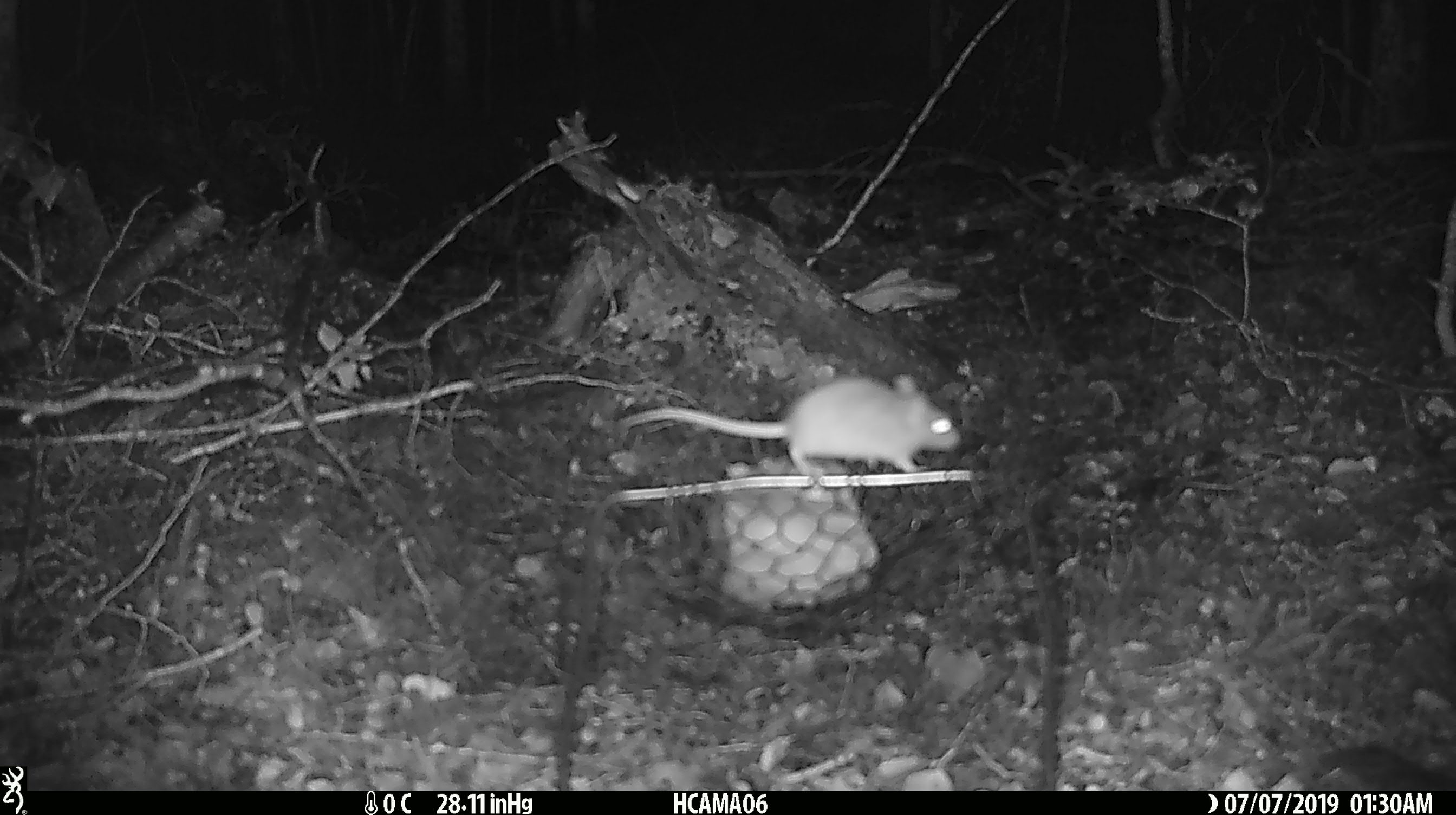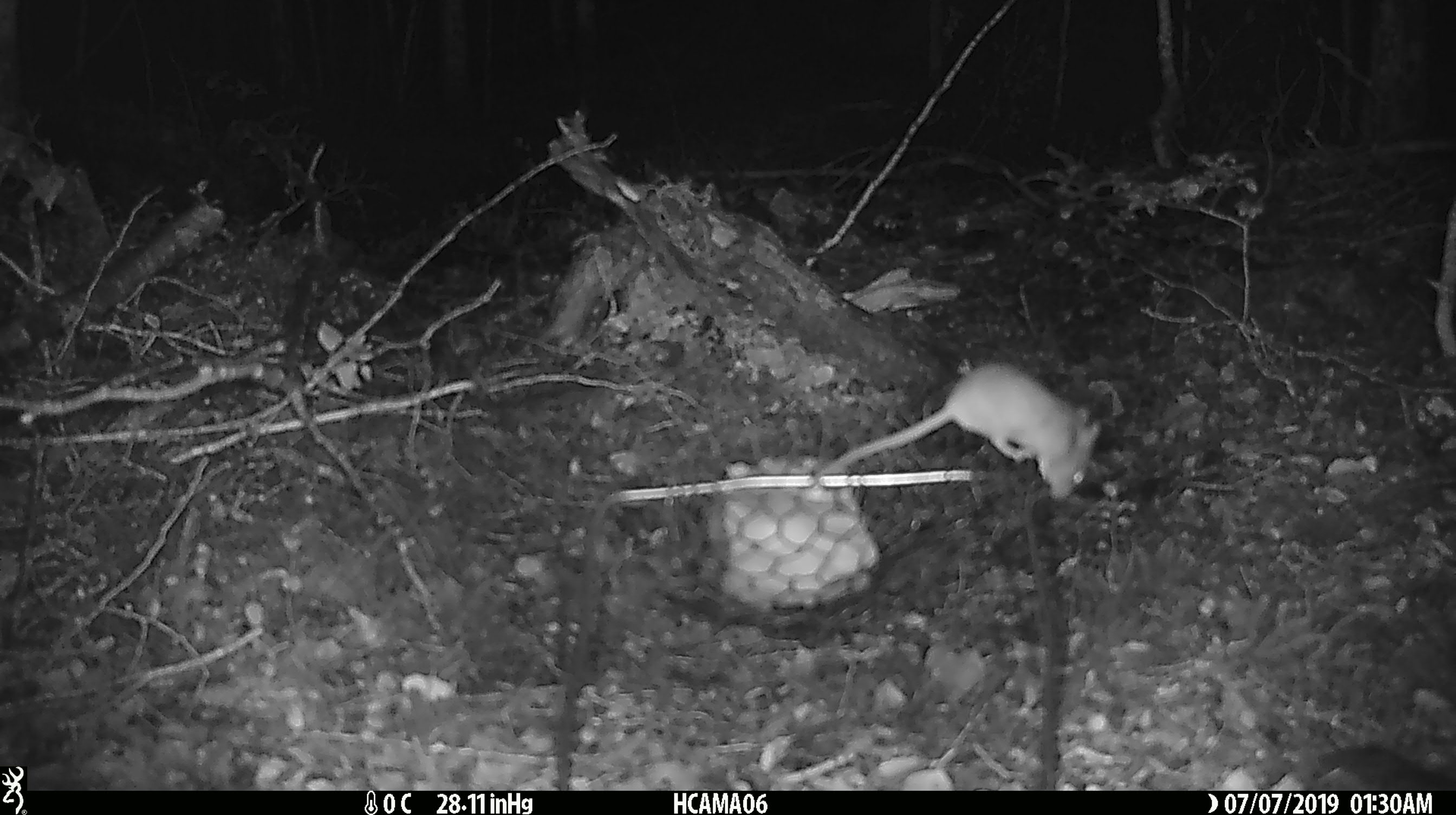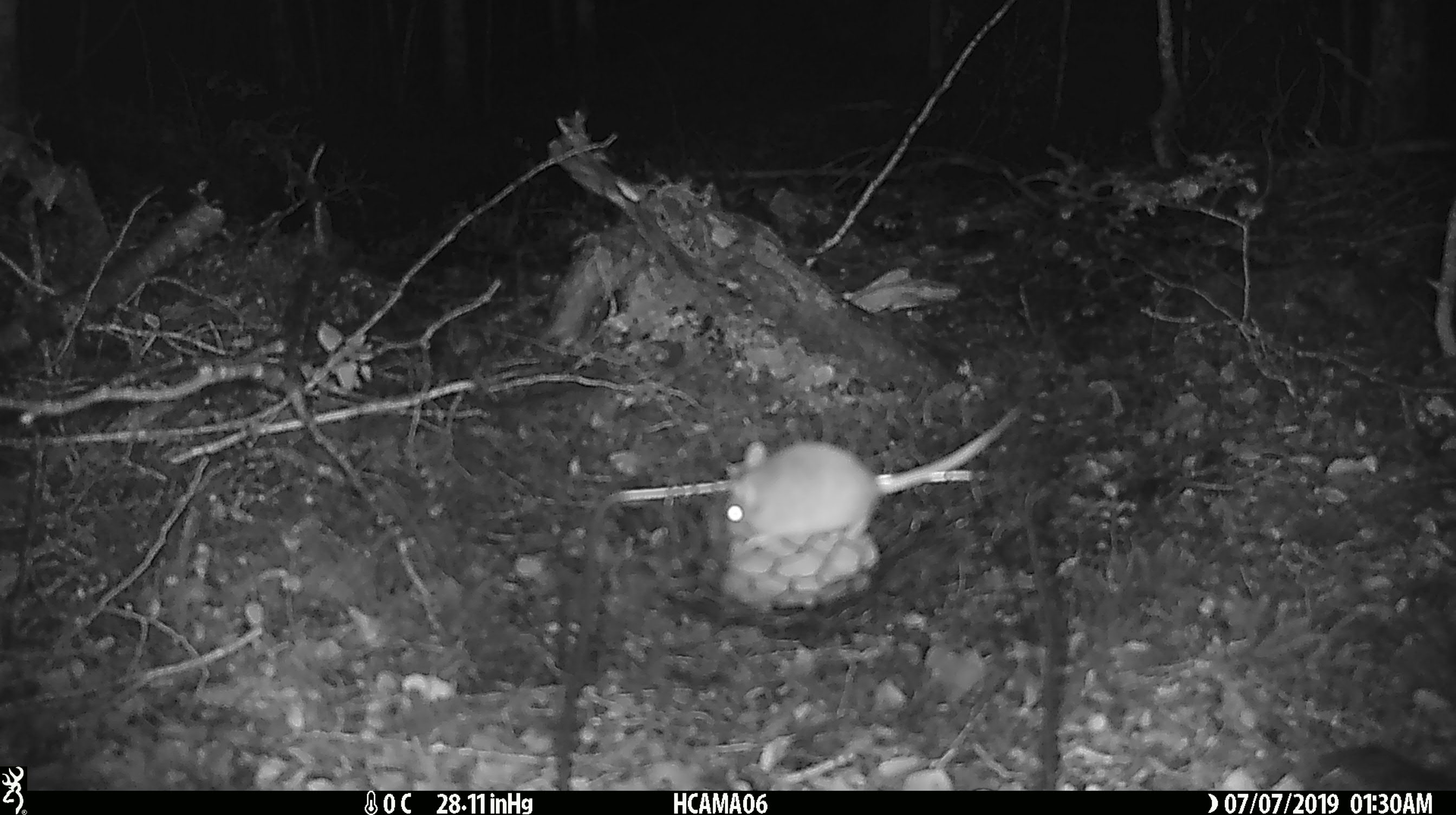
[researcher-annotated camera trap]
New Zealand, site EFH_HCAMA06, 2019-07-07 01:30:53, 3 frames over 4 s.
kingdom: Animalia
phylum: Chordata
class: Mammalia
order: Rodentia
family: Muridae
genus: Mus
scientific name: Mus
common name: mouse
Mouse (Mus).